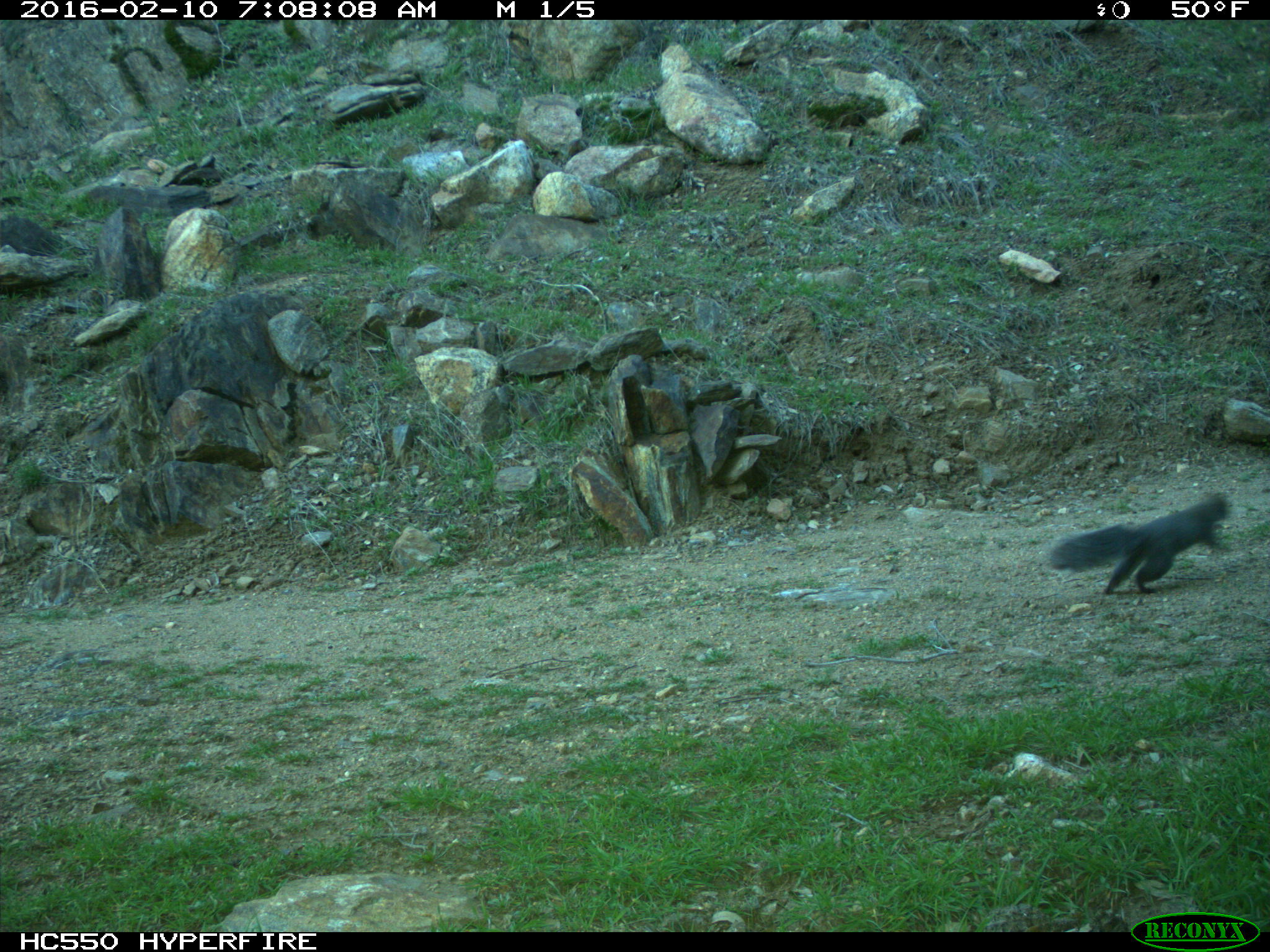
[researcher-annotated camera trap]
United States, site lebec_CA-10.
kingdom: Animalia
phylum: Chordata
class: Mammalia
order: Rodentia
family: Sciuridae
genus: Sciurus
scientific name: Sciurus carolinensis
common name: eastern gray squirrel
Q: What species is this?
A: Sciurus carolinensis (eastern gray squirrel).